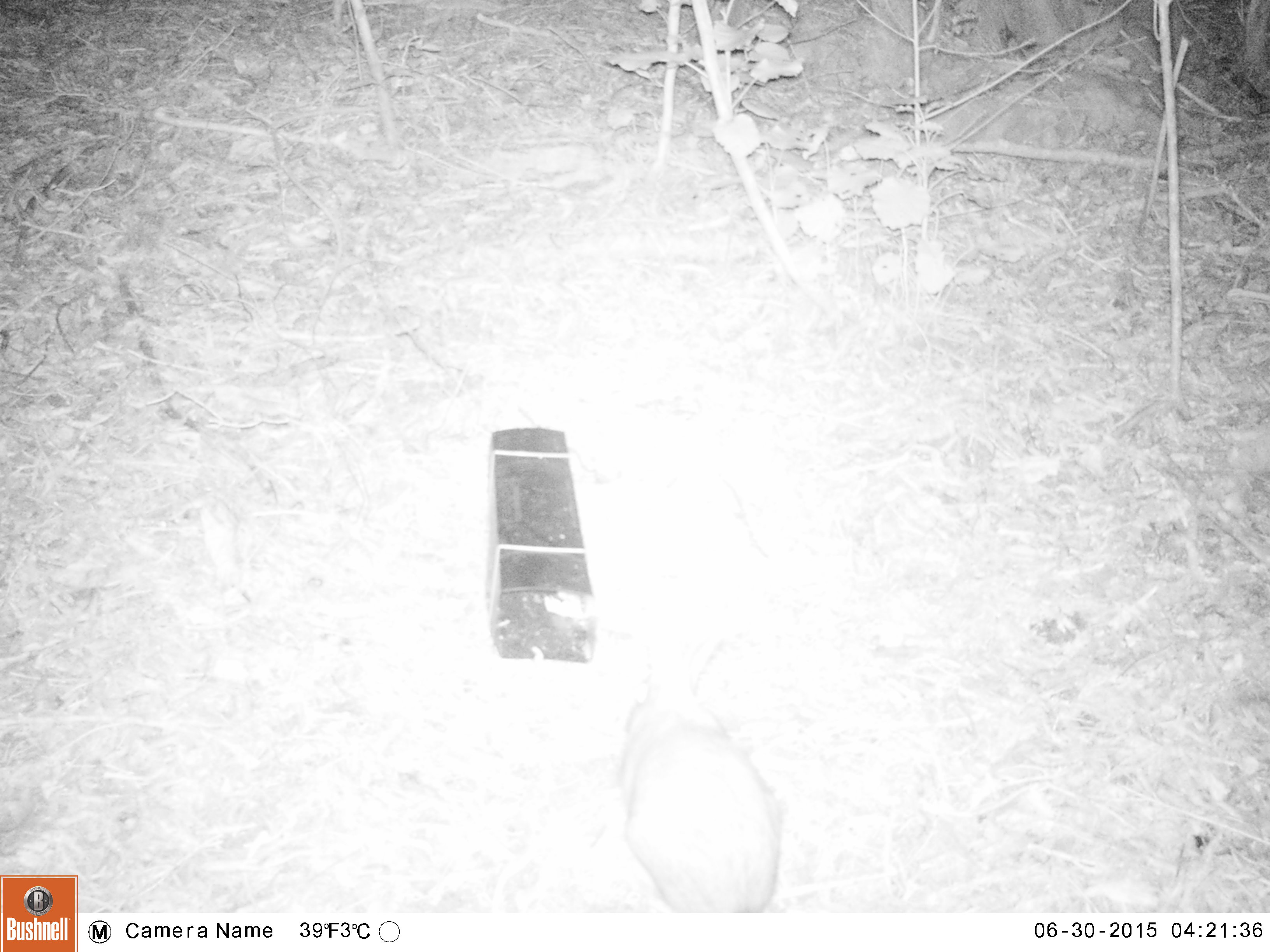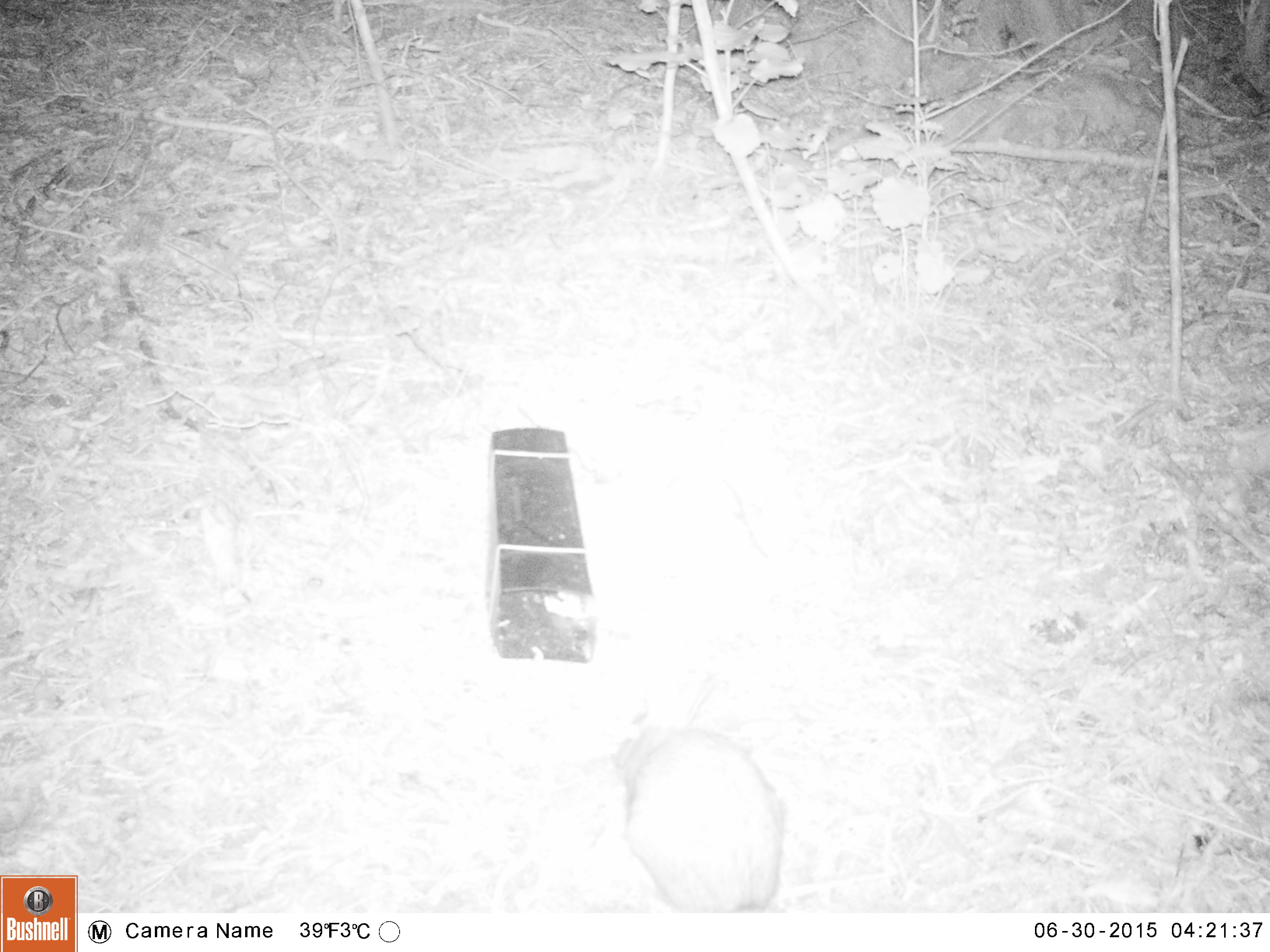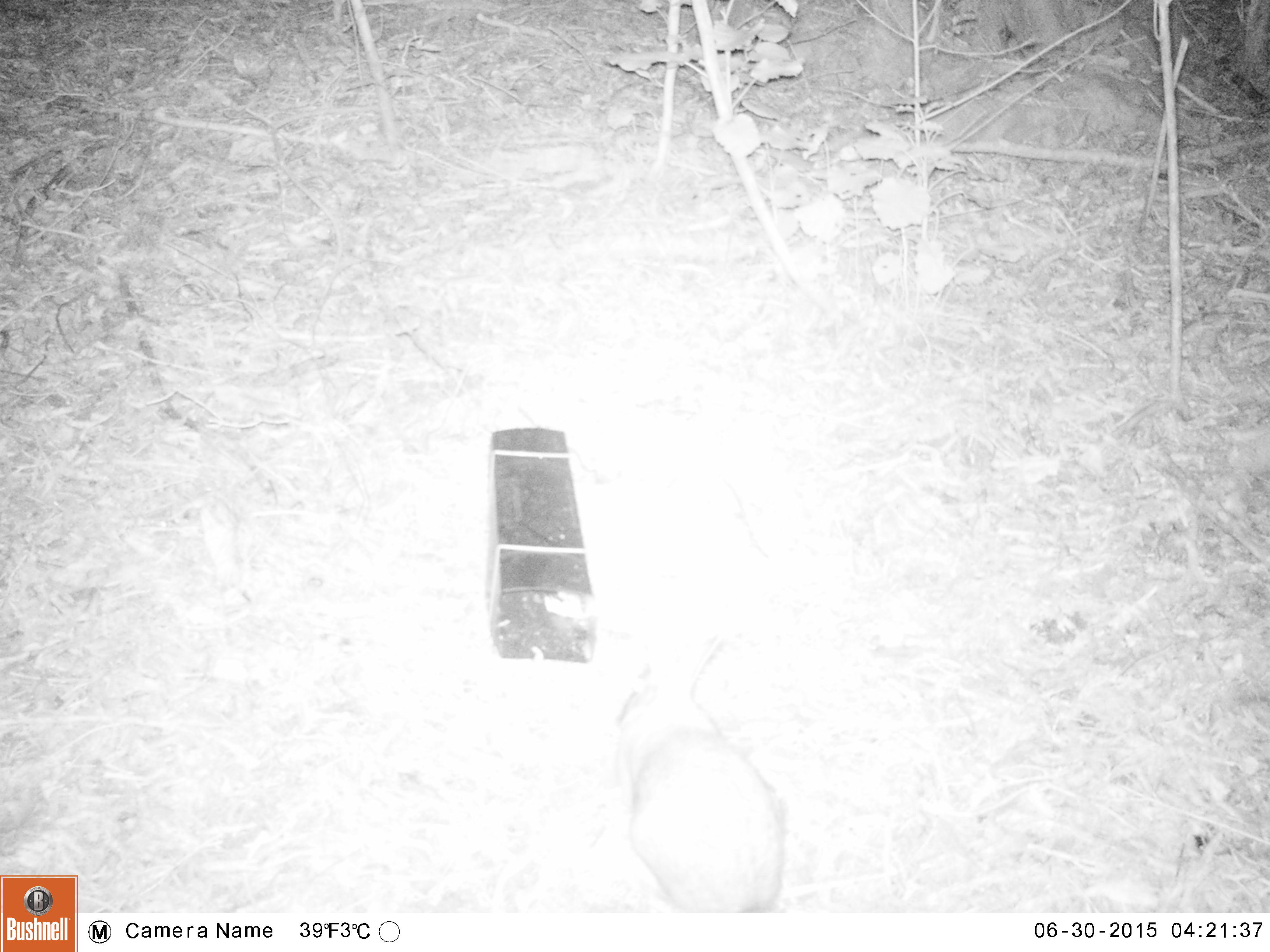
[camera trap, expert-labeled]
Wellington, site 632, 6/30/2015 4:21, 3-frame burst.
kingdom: Animalia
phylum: Chordata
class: Mammalia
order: Lagomorpha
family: Leporidae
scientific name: Leporidae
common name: rabbit